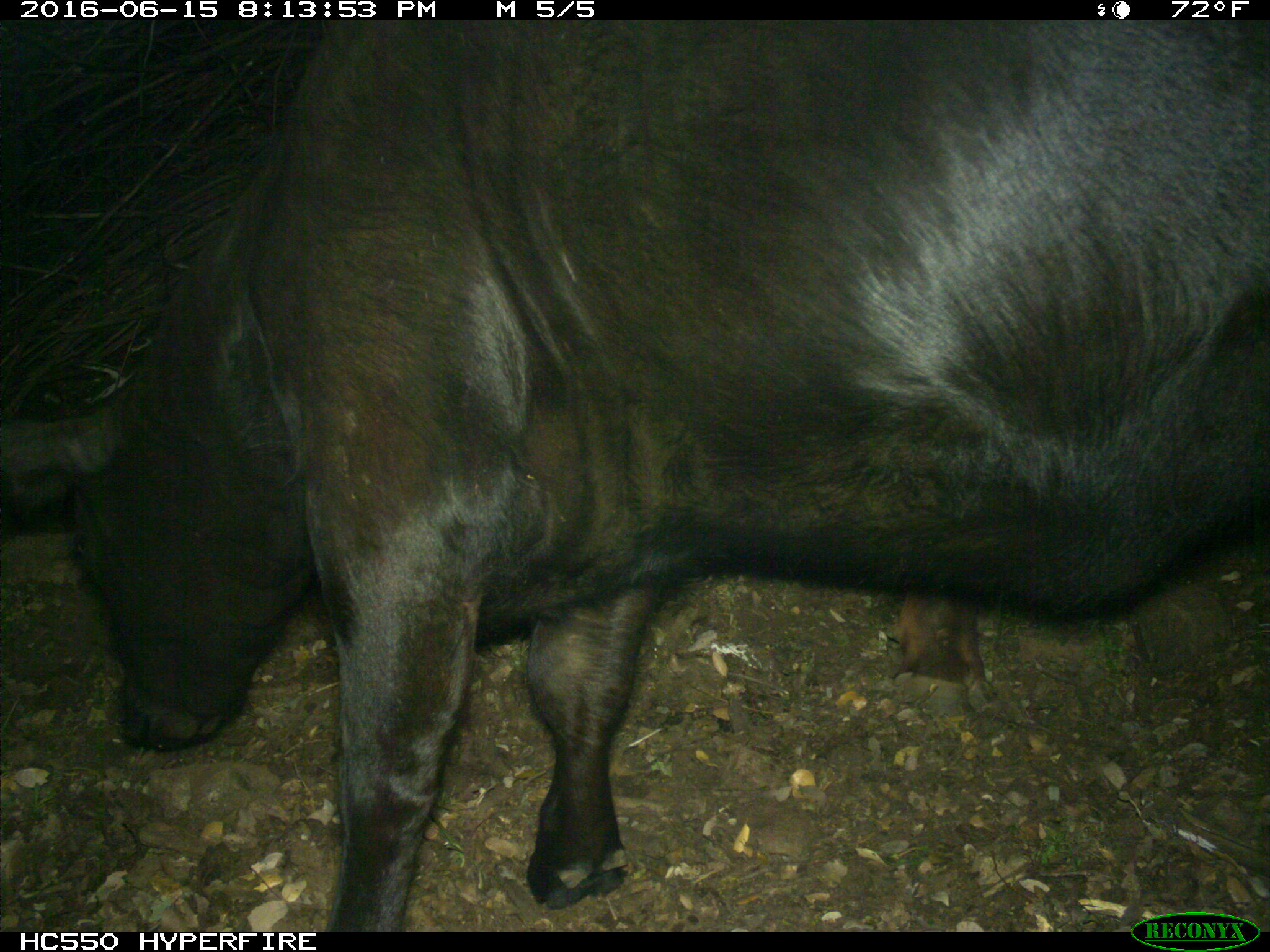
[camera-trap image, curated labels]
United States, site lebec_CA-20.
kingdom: Animalia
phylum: Chordata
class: Mammalia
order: Artiodactyla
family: Bovidae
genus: Bos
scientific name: Bos taurus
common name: domestic cow